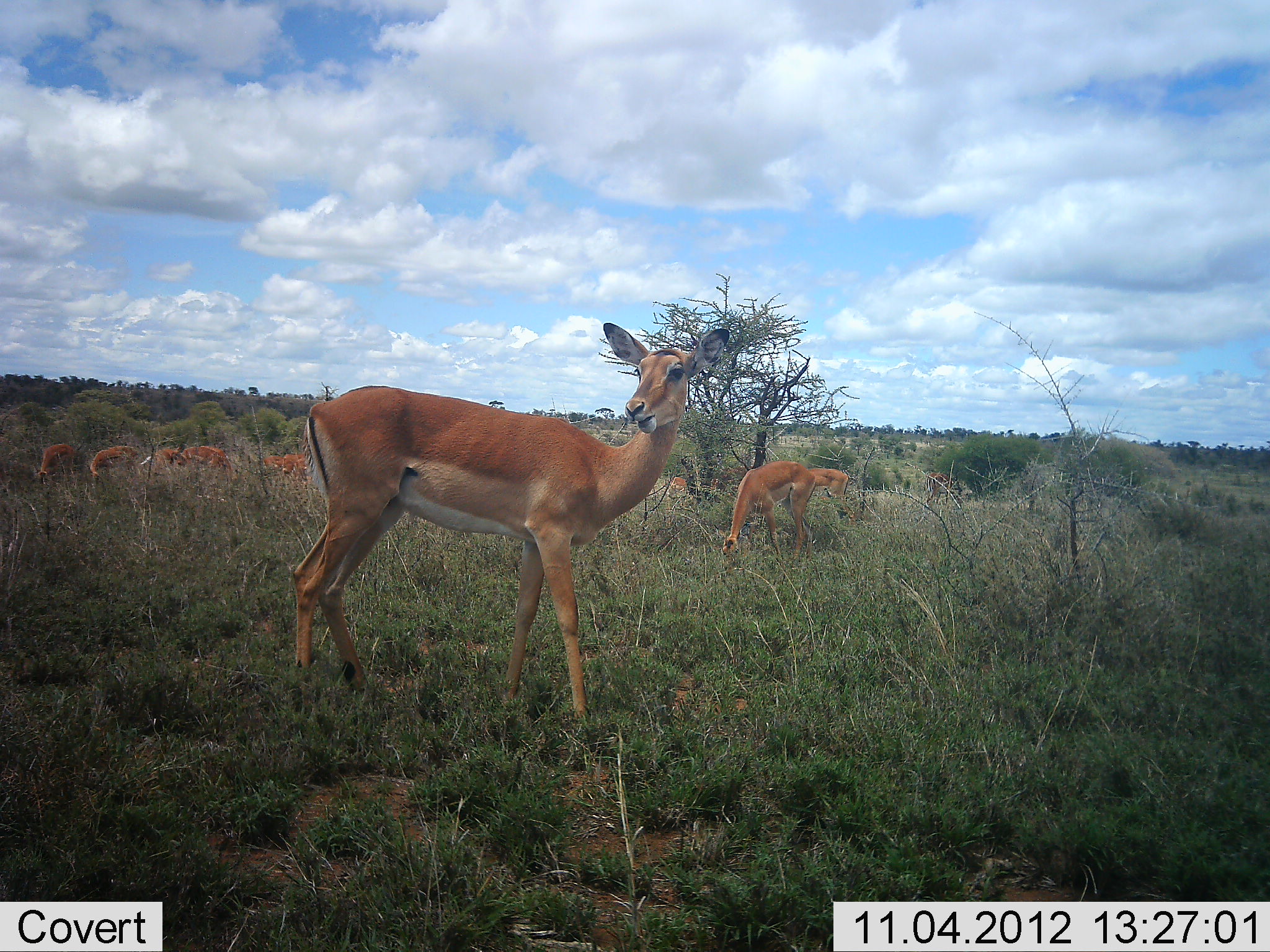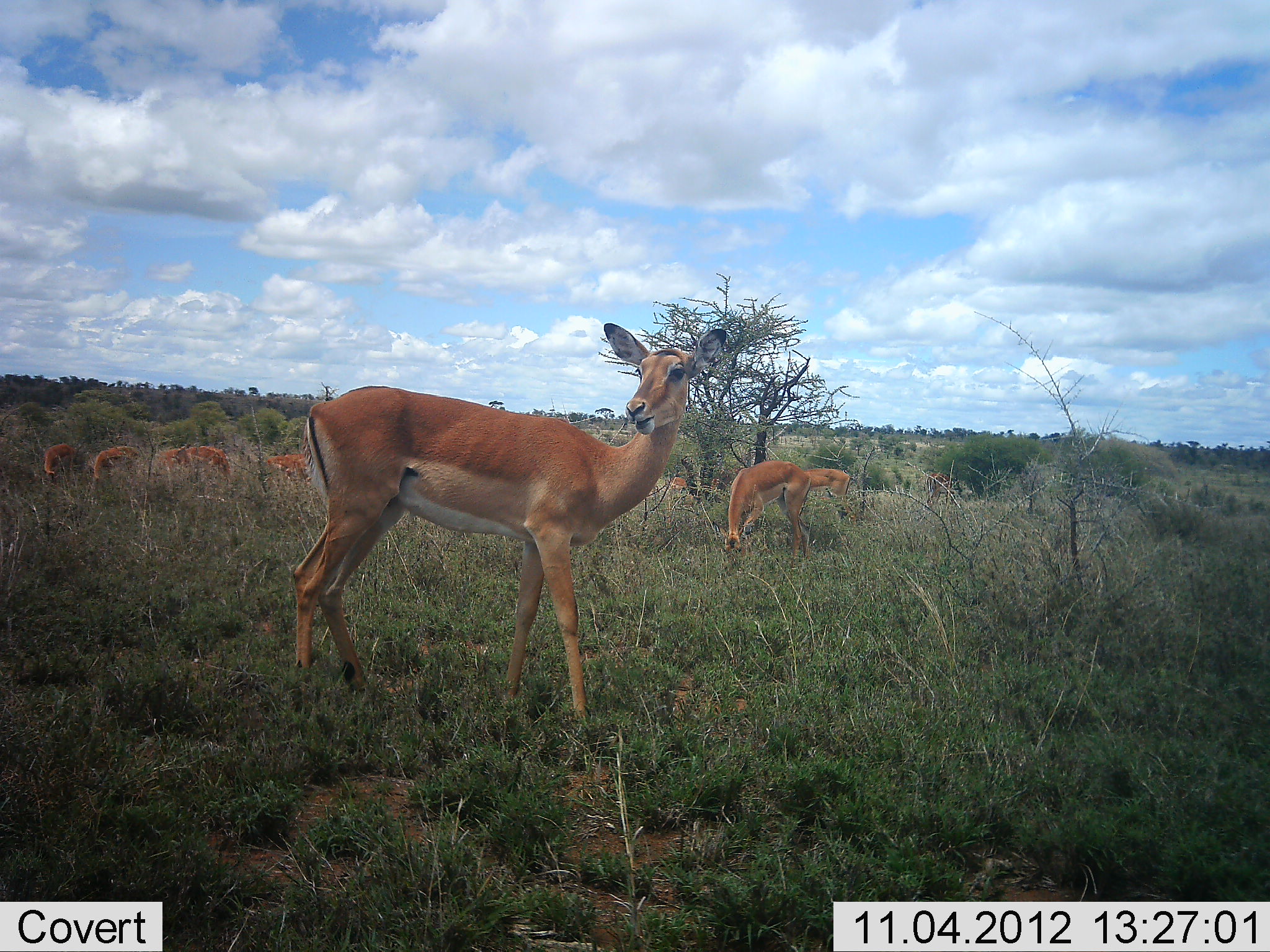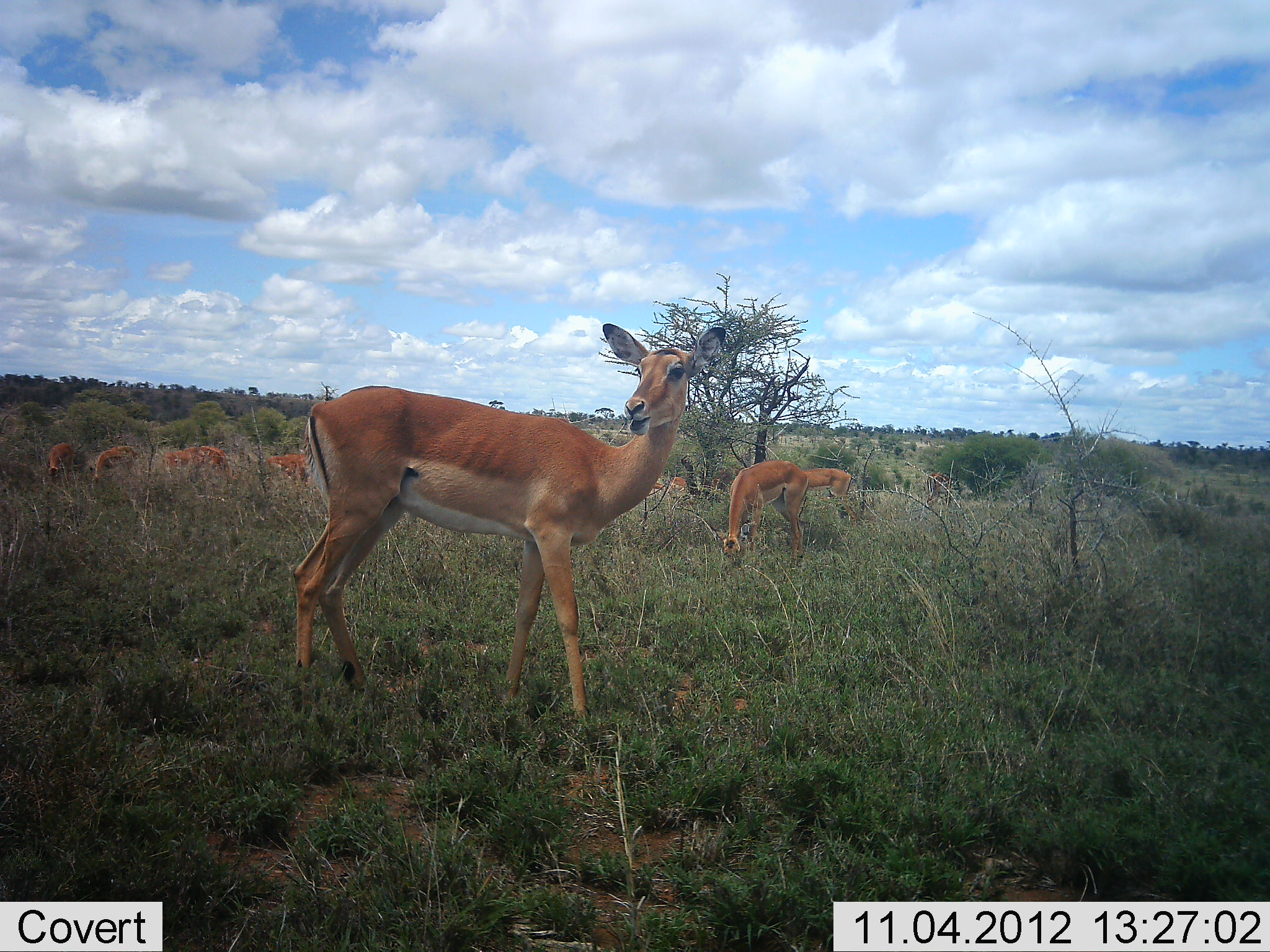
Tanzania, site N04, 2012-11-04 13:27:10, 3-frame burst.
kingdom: Animalia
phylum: Chordata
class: Mammalia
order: Artiodactyla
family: Bovidae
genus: Aepyceros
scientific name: Aepyceros melampus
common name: impala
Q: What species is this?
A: Impala (Aepyceros melampus).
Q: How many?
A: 9.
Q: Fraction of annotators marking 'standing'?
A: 80%.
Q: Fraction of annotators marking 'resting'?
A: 0%.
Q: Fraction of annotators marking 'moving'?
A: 0%.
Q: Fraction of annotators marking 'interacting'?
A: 0%.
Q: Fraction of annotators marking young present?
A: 0%.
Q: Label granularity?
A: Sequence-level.